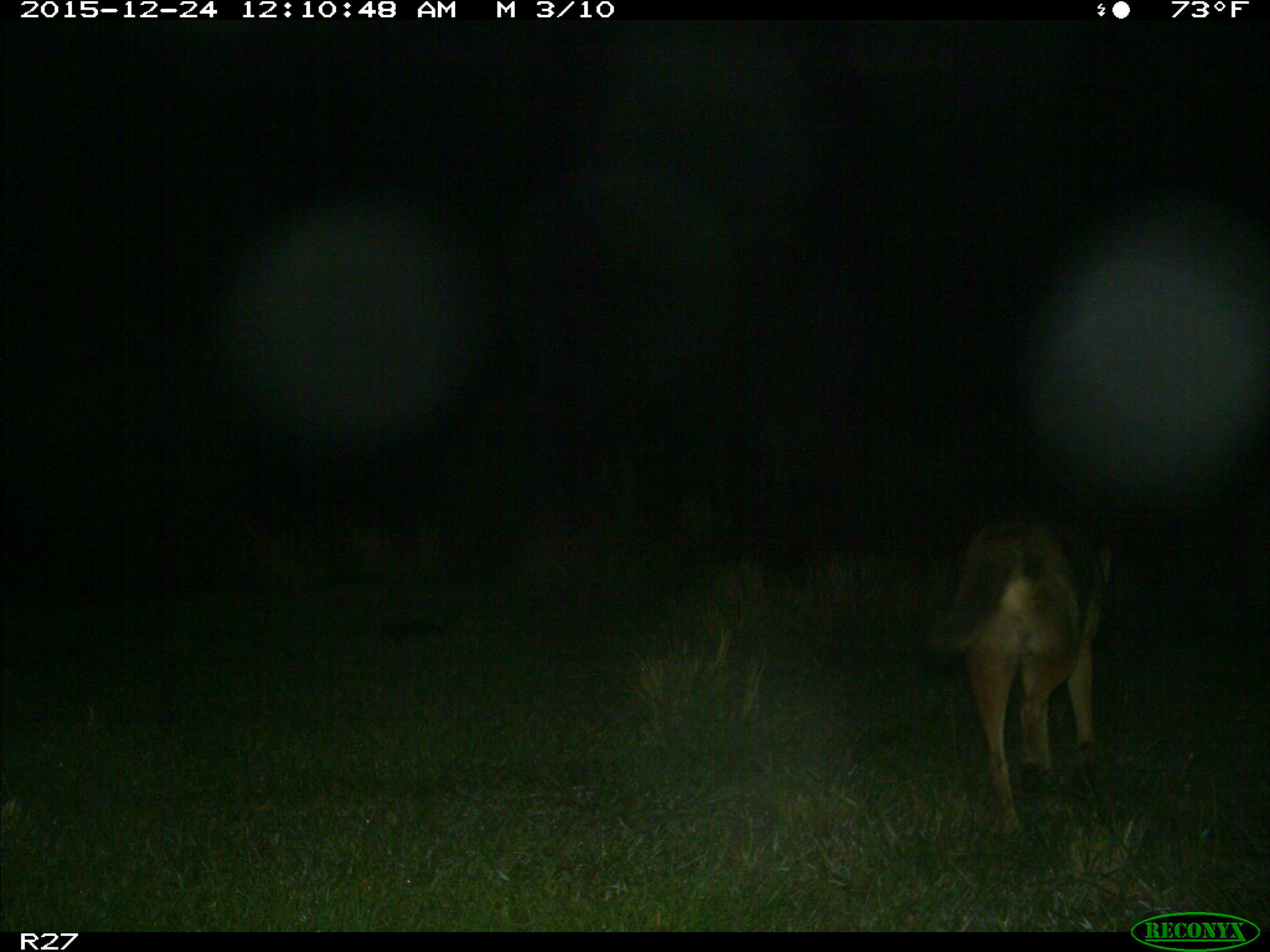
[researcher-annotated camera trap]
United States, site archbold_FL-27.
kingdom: Animalia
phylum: Chordata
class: Mammalia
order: Carnivora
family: Canidae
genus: Canis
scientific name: Canis latrans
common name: coyote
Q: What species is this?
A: Canis latrans (coyote).